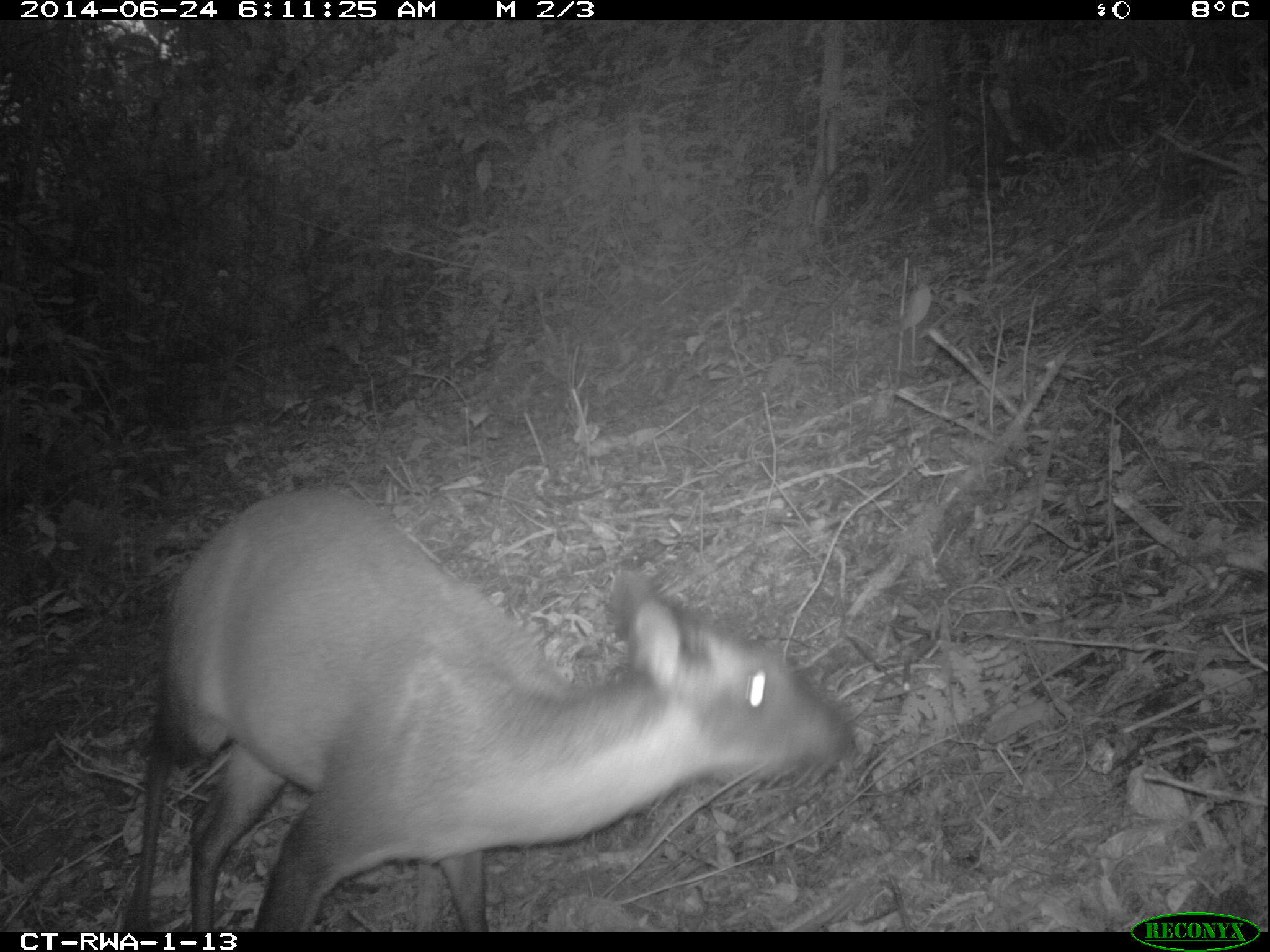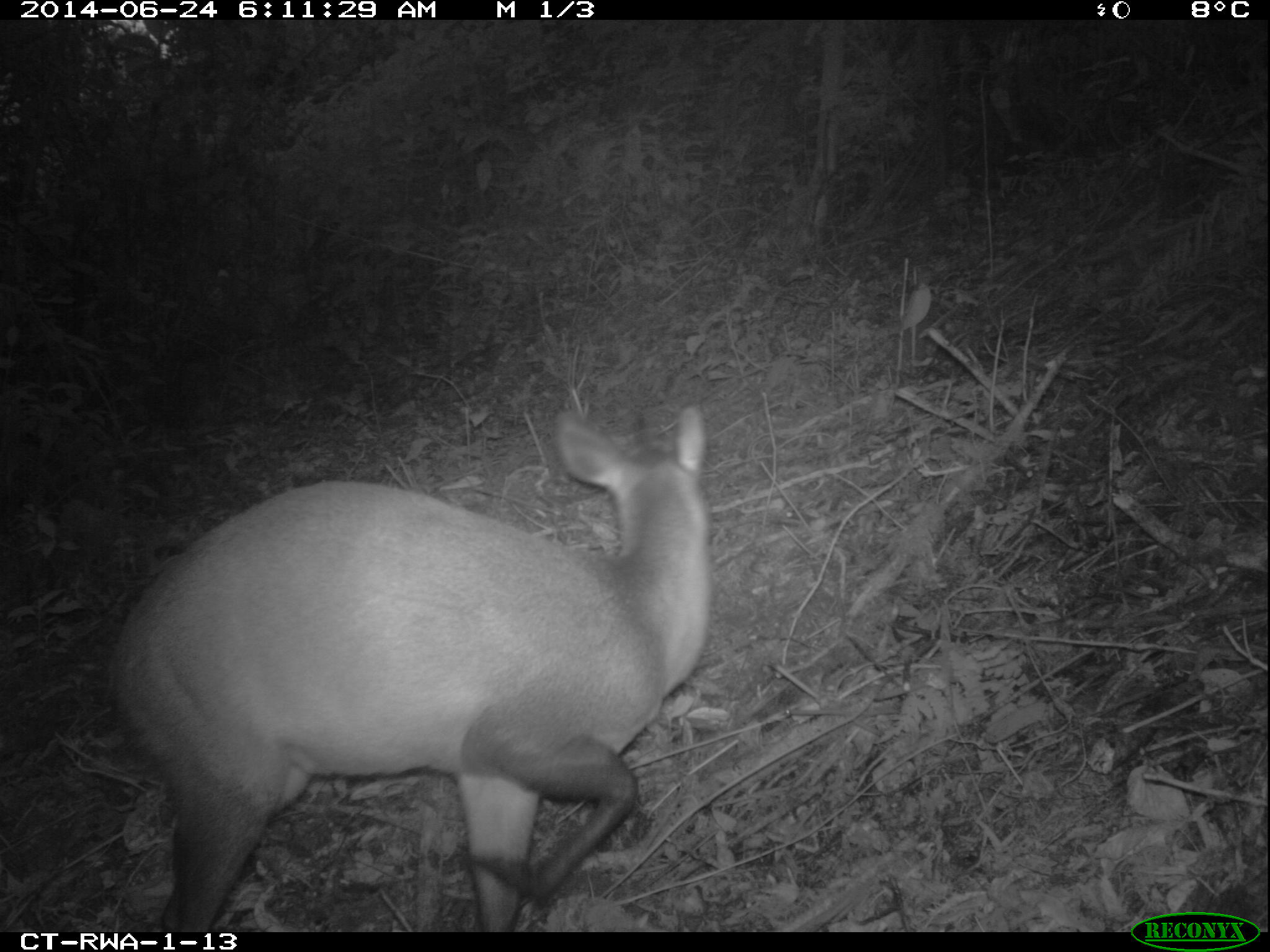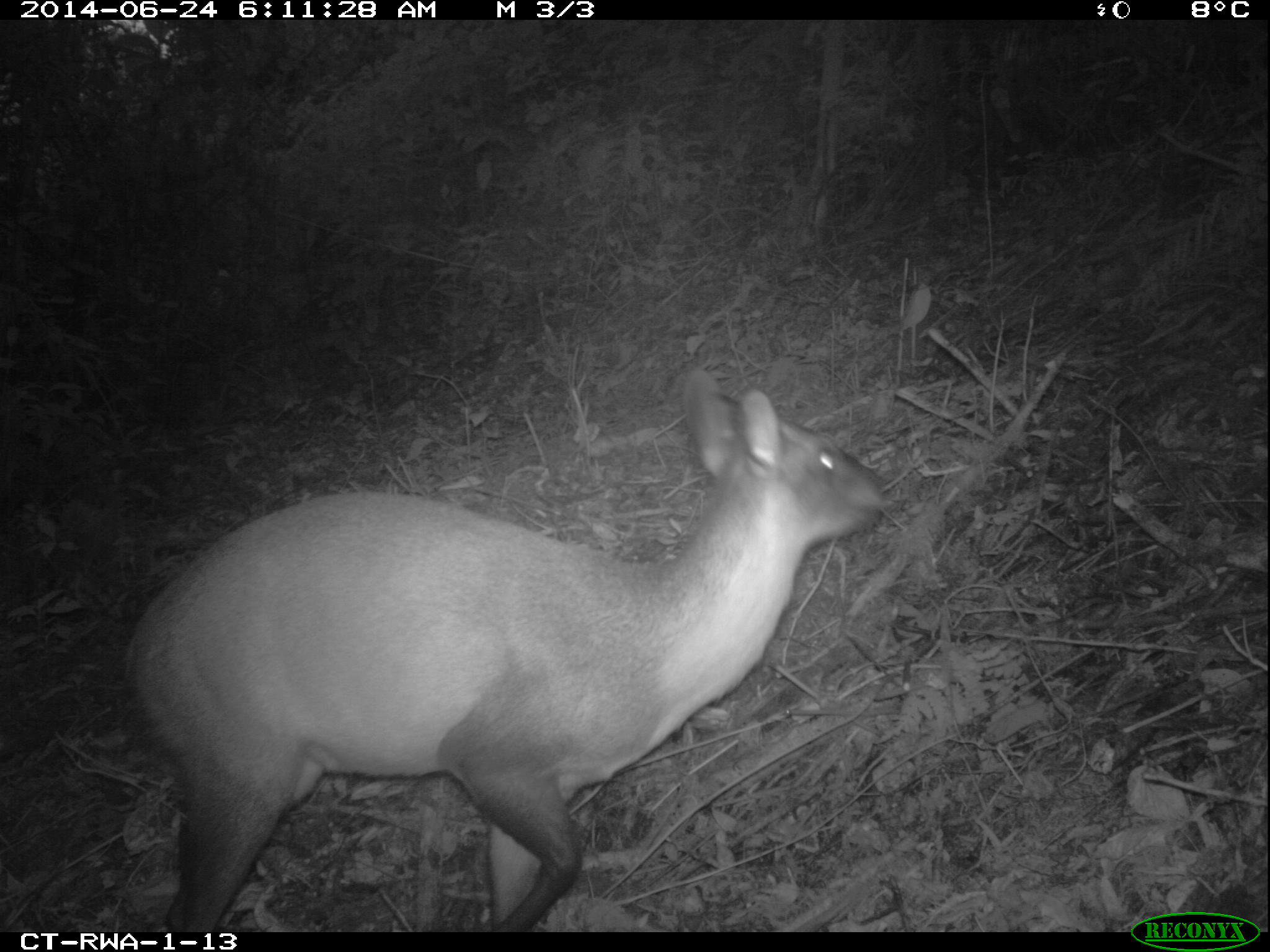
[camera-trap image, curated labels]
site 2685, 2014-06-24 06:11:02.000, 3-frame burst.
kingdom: Animalia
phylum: Chordata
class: Mammalia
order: Artiodactyla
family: Bovidae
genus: Cephalophus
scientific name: Cephalophus nigrifrons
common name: black-fronted duiker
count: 1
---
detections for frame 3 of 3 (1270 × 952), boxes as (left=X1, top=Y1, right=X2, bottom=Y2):
cephalophus nigrifrons: (left=123, top=365, right=888, bottom=931)